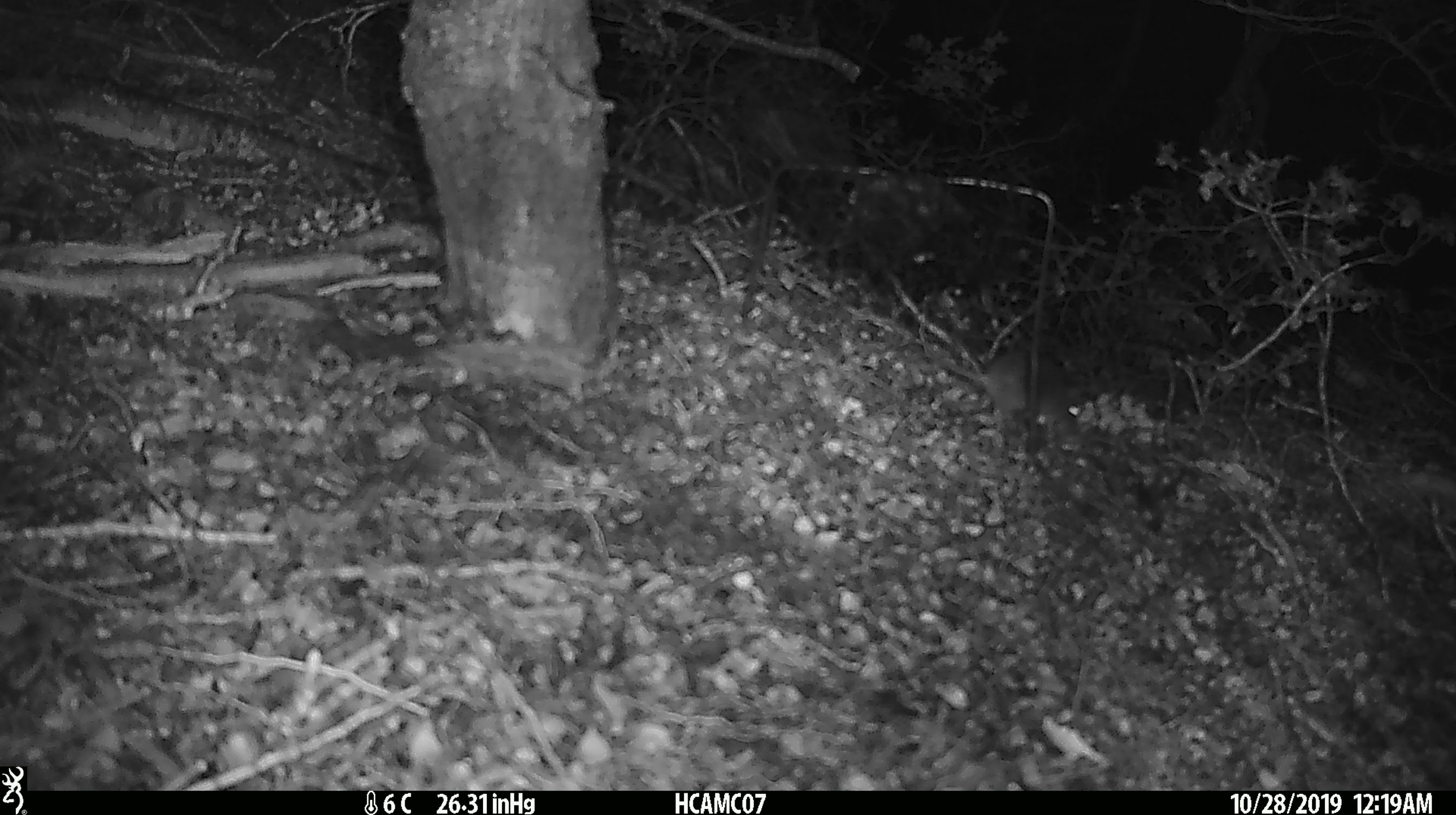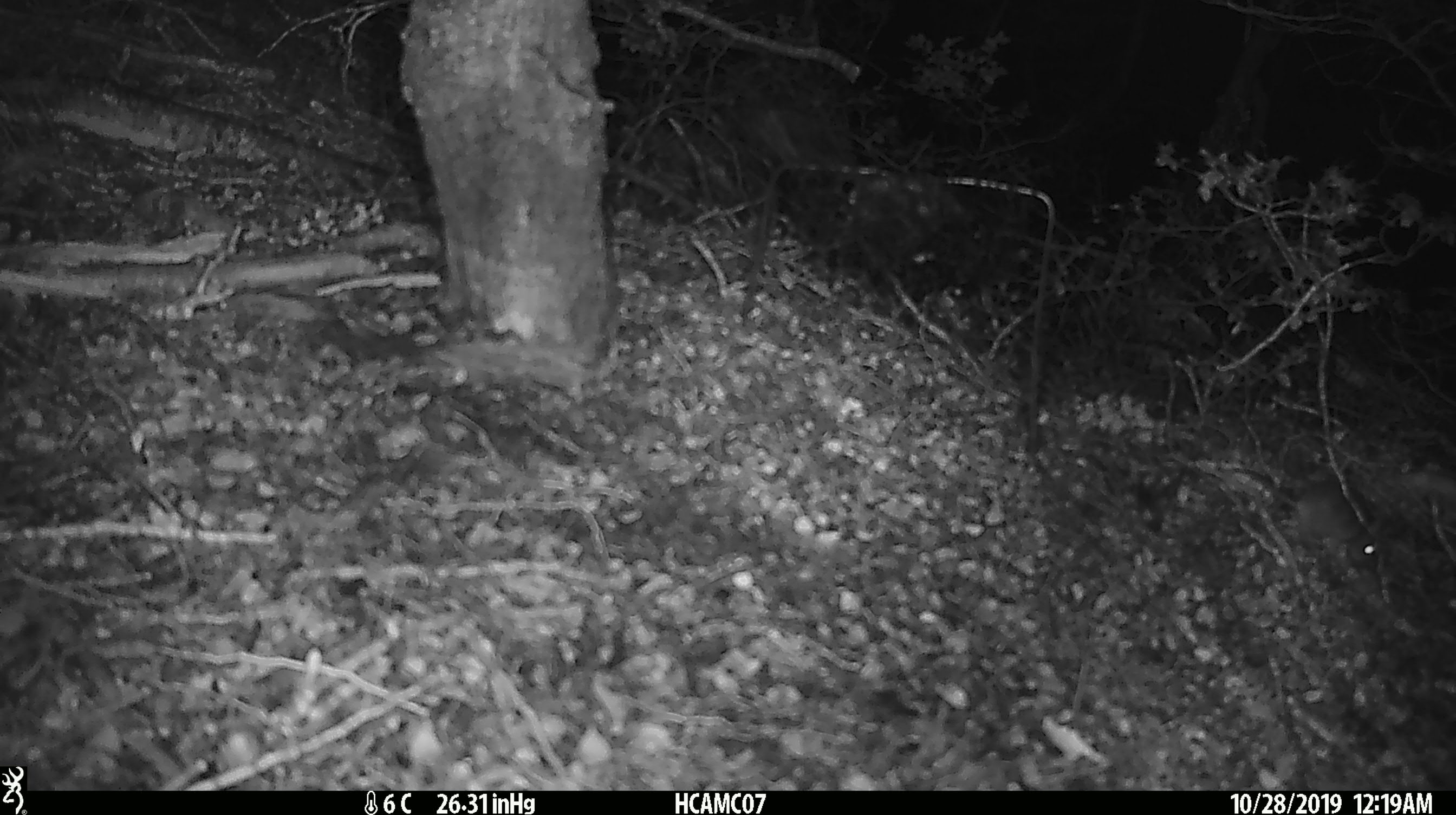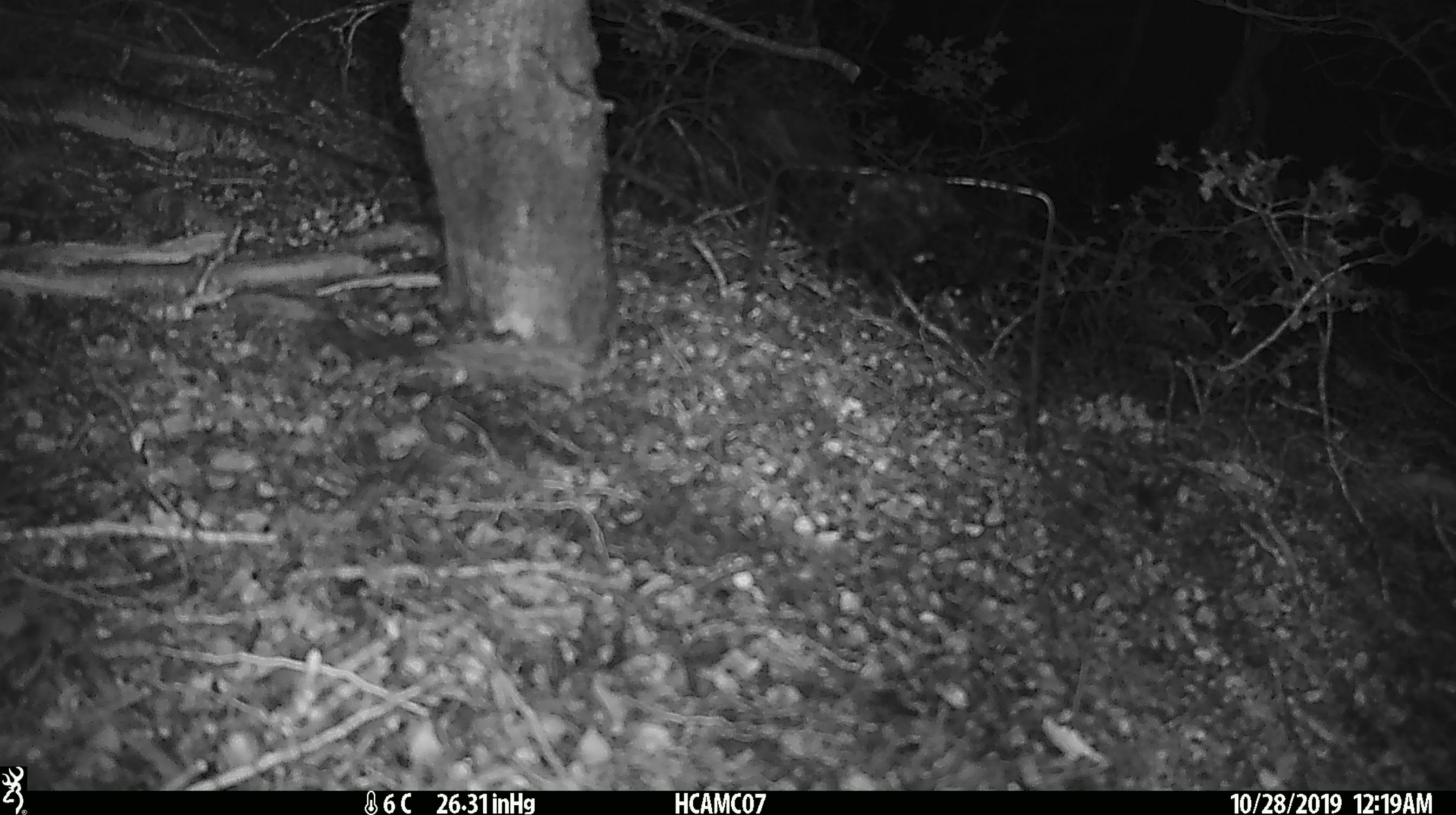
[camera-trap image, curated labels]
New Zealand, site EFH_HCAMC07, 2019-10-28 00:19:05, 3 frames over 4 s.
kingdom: Animalia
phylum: Chordata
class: Mammalia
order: Rodentia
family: Muridae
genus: Mus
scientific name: Mus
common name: mouse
Mouse (Mus).